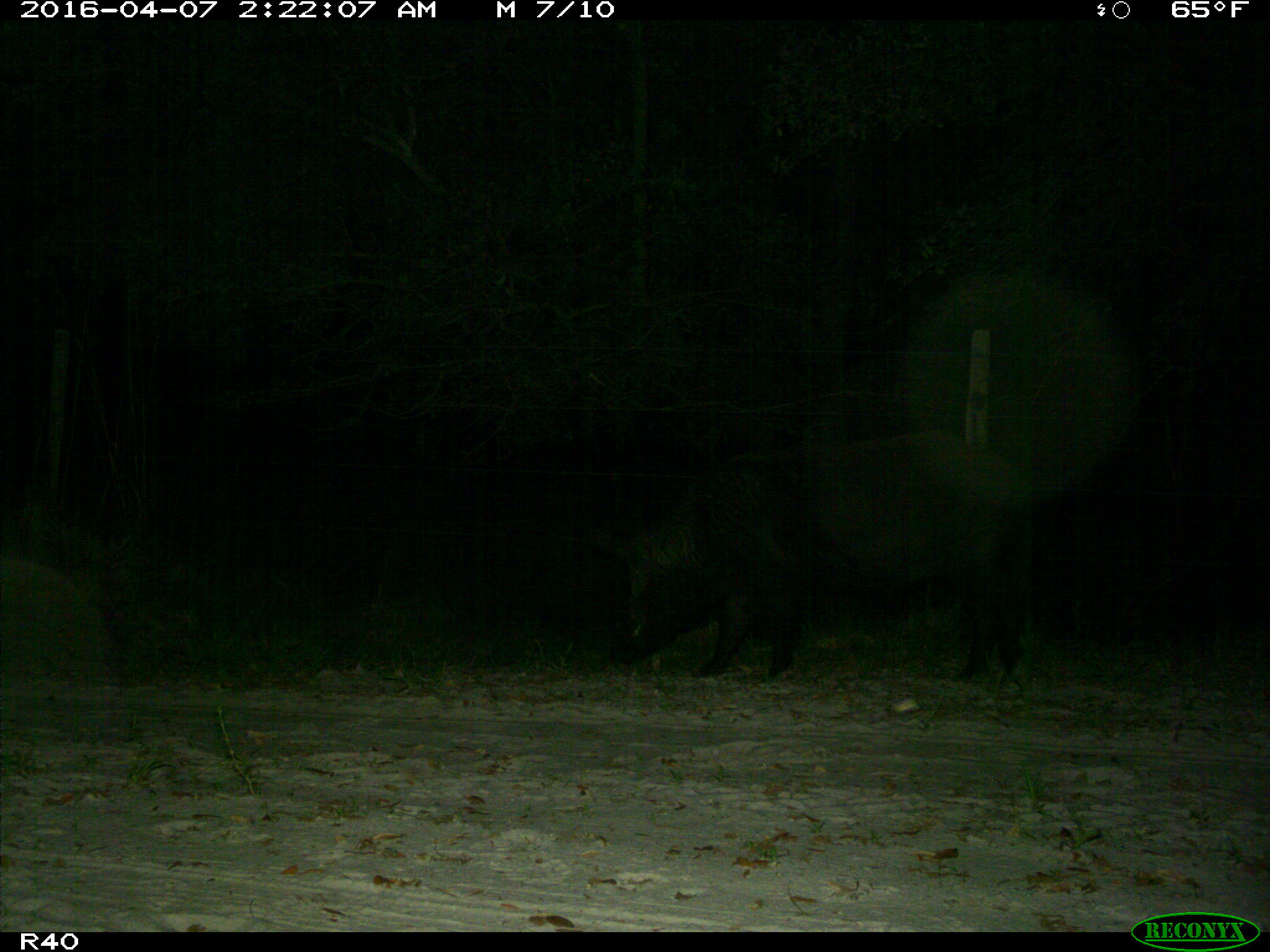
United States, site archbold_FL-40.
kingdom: Animalia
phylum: Chordata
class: Mammalia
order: Artiodactyla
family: Suidae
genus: Sus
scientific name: Sus scrofa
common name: wild boar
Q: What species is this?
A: Sus scrofa (wild boar).